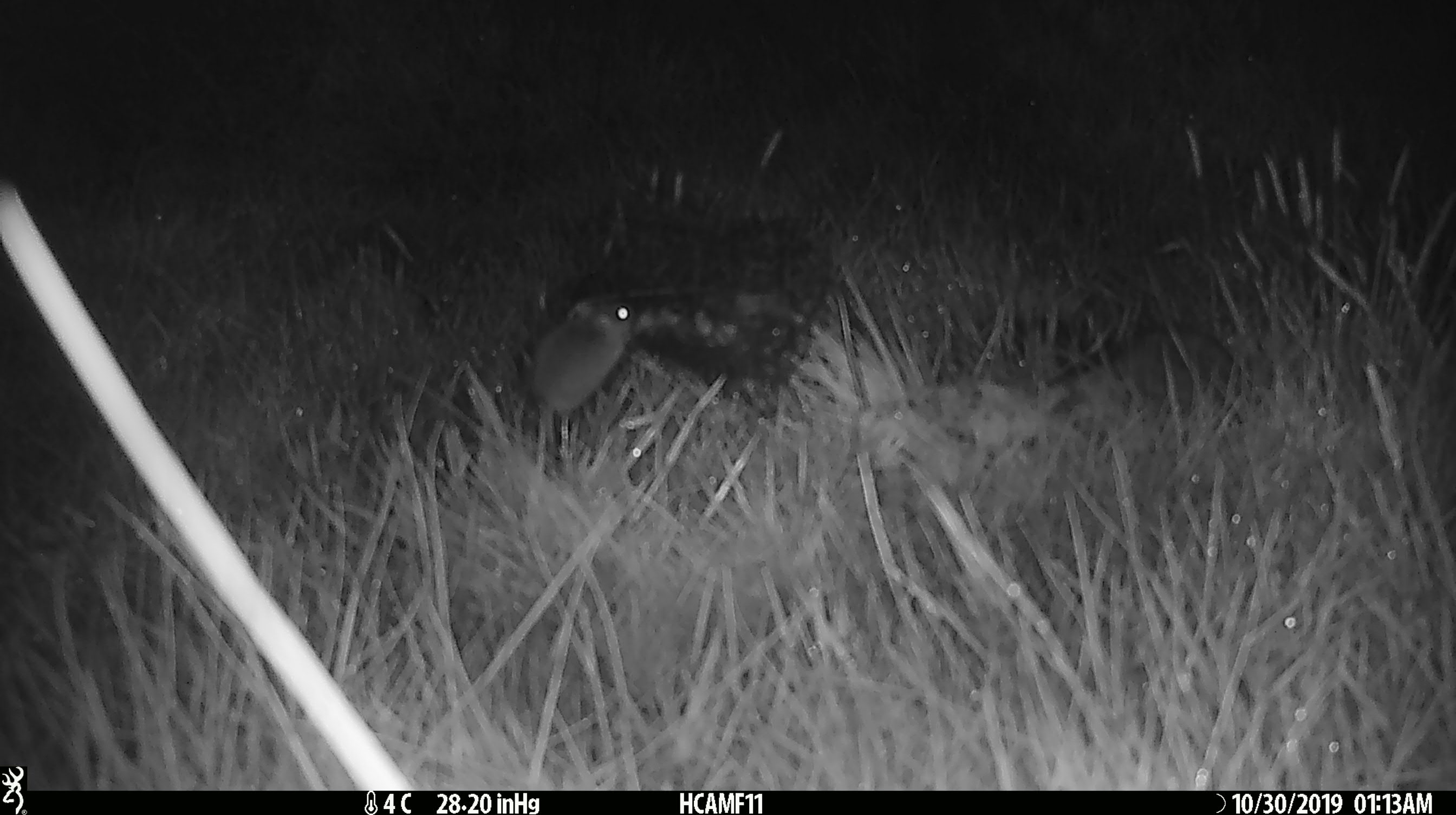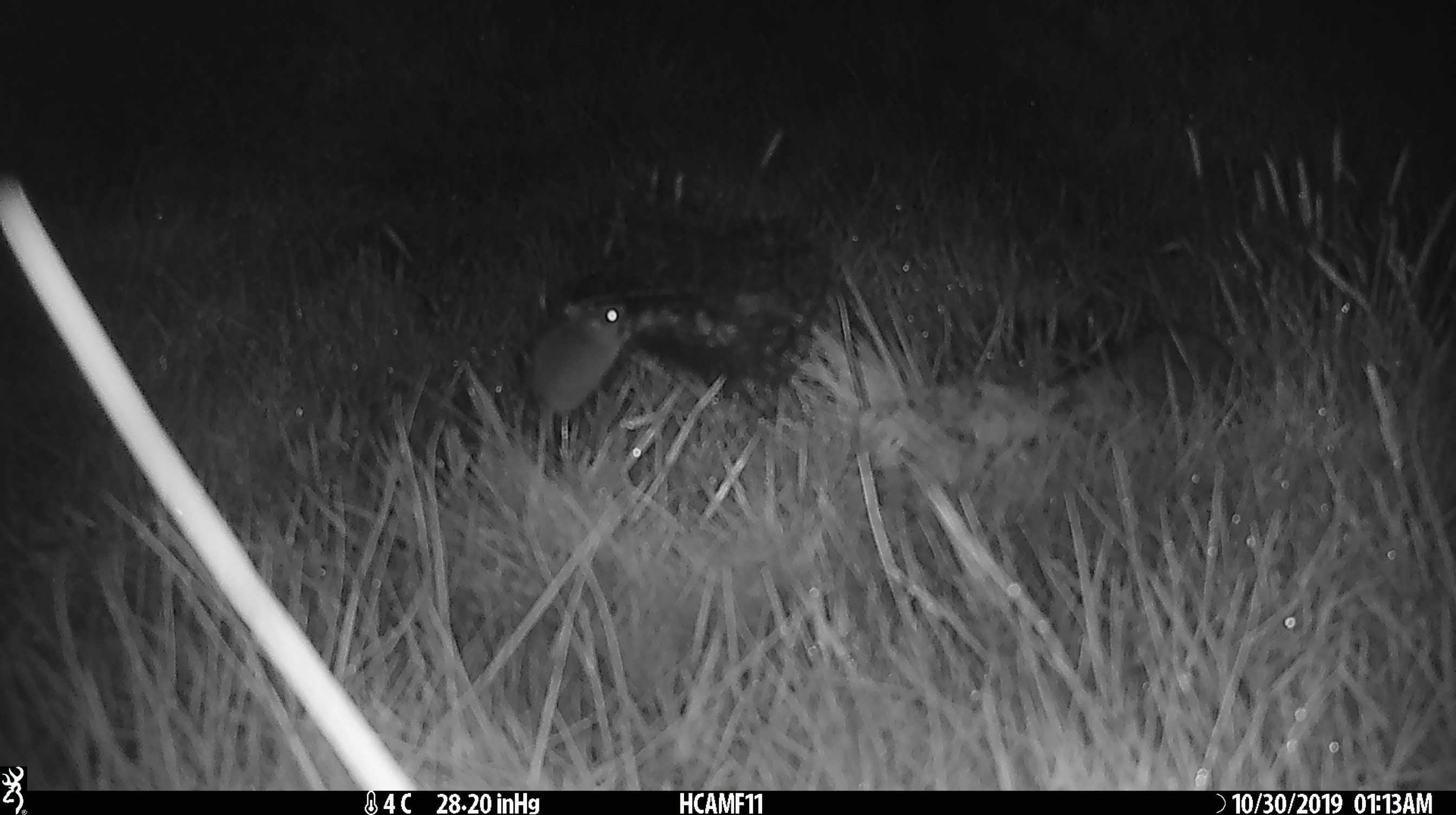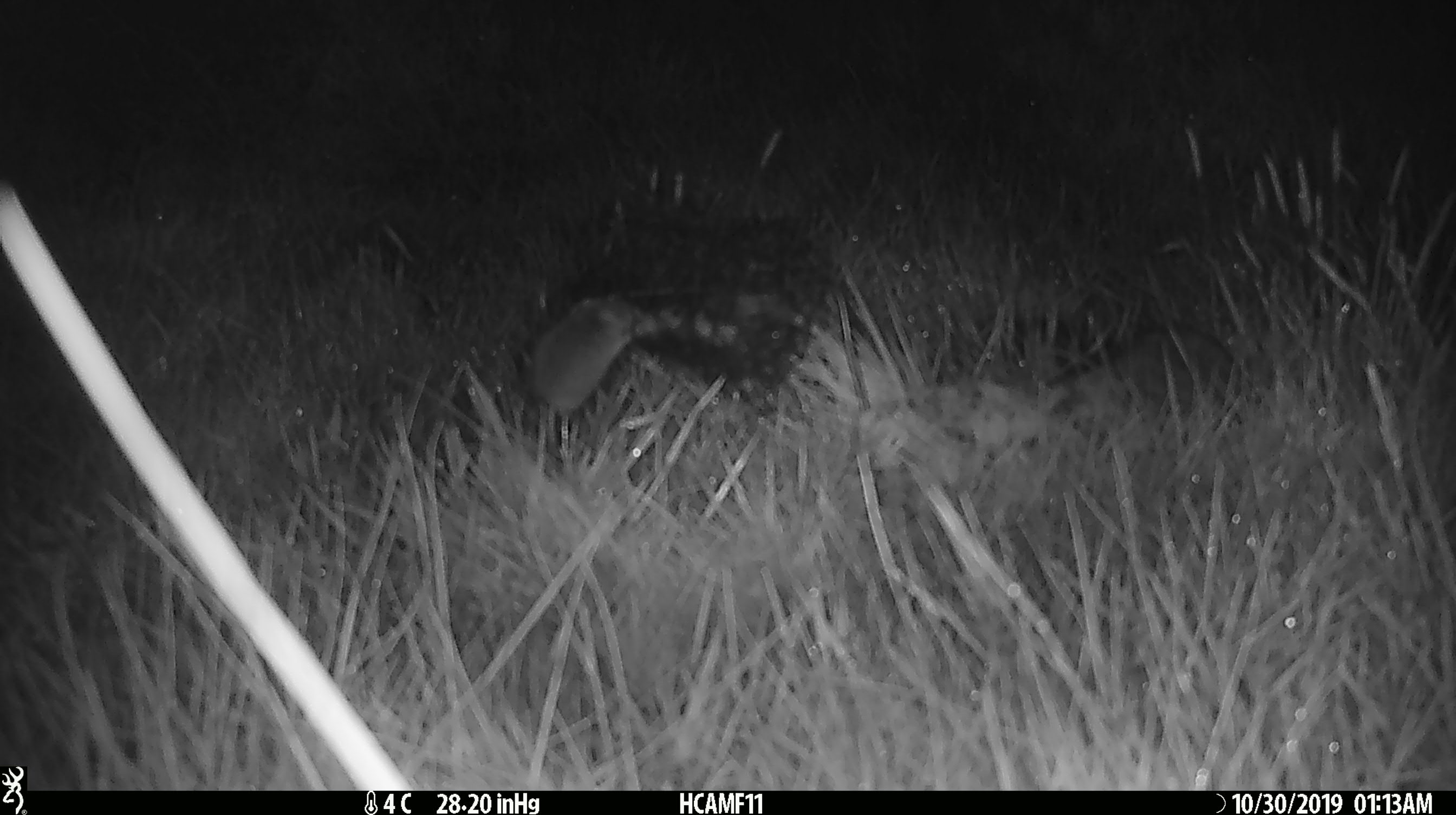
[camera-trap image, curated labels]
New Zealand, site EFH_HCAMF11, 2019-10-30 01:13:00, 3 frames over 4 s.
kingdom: Animalia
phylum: Chordata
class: Mammalia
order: Rodentia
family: Muridae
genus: Mus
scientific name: Mus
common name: mouse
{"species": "mouse (Mus)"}